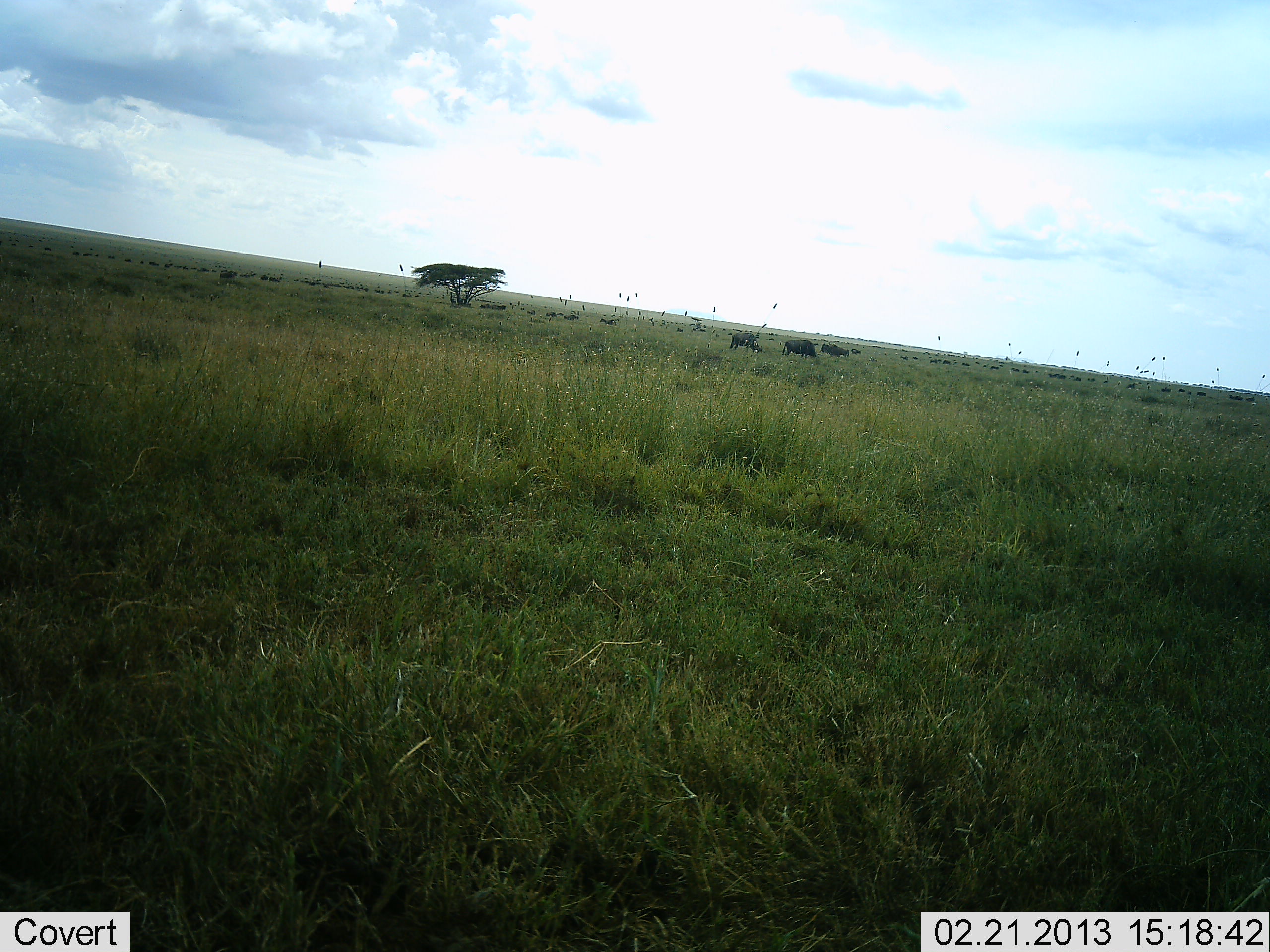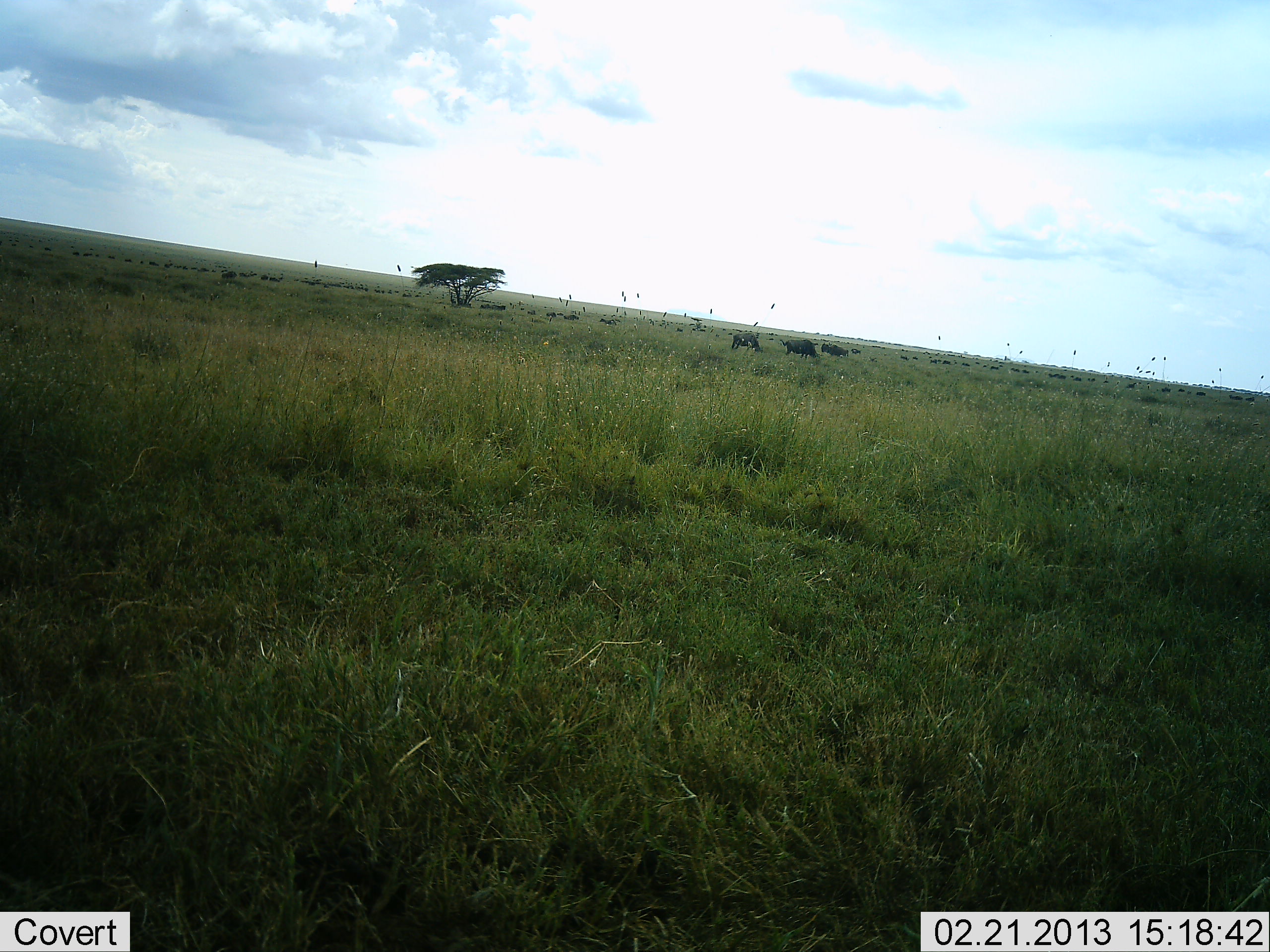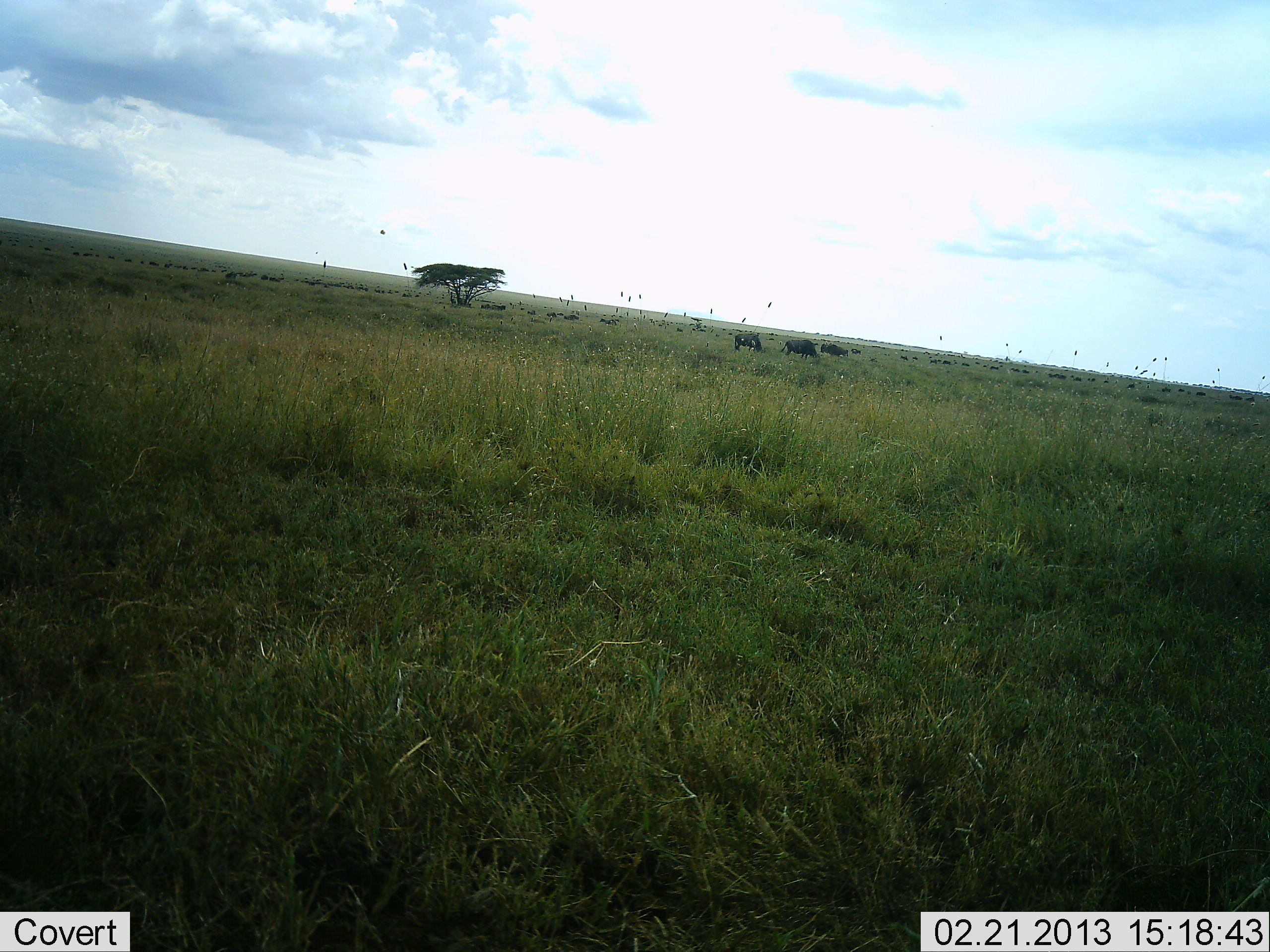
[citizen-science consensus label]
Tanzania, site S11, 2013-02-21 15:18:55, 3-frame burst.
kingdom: Animalia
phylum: Chordata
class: Mammalia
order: Artiodactyla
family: Bovidae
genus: Connochaetes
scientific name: Connochaetes taurinus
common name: blue wildebeest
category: wildebeest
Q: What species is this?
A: Wildebeest (blue wildebeest) (Connochaetes taurinus).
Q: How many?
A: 11-50.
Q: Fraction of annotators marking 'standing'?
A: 53%.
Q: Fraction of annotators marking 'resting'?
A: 0%.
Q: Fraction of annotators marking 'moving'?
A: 12%.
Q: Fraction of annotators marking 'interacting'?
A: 0%.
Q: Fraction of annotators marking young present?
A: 0%.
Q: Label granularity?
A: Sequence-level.